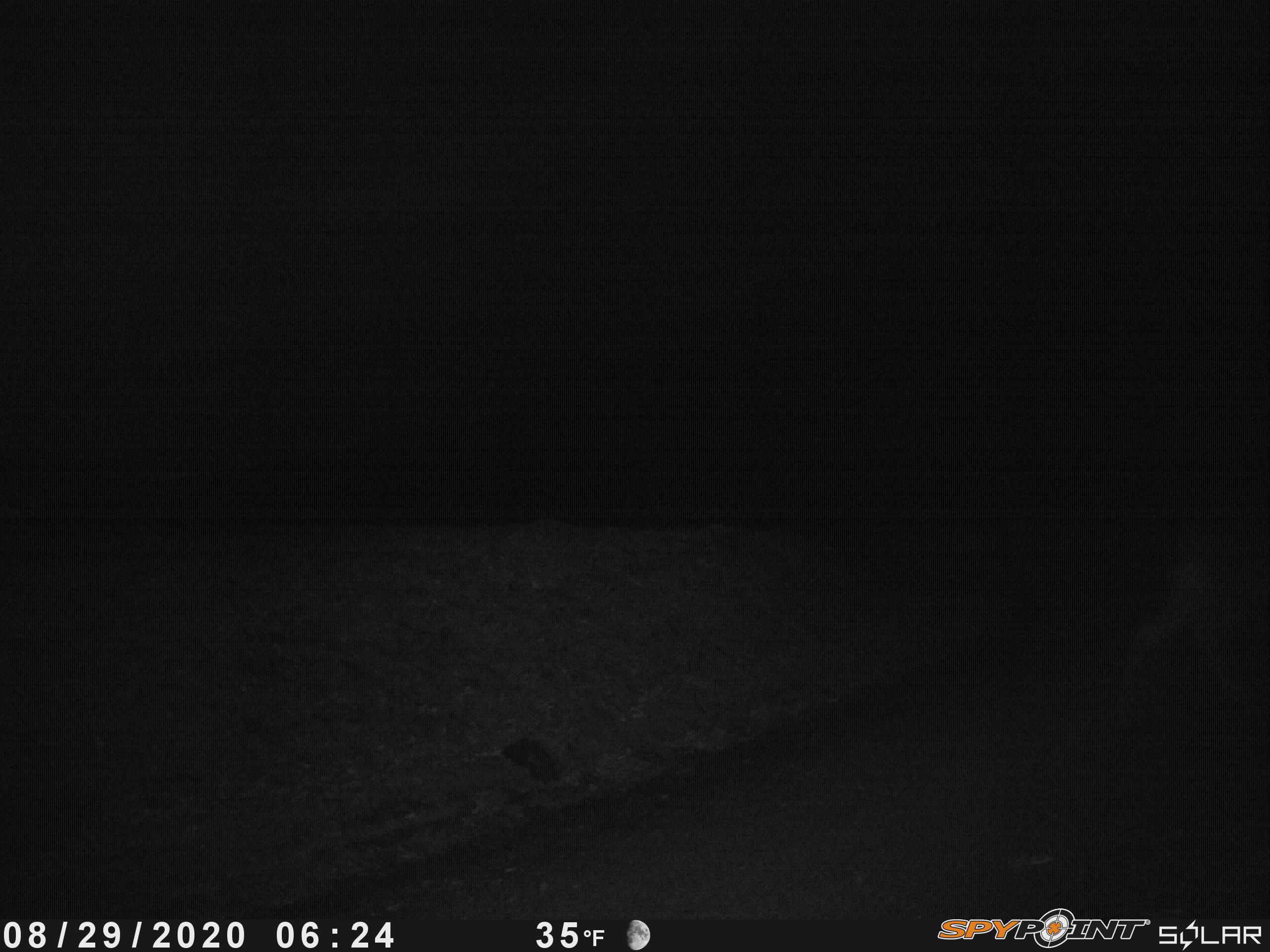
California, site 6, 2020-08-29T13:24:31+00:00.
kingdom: Animalia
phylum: Chordata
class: Mammalia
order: Artiodactyla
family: Cervidae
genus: Odocoileus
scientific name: Odocoileus hemionus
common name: mule deer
Mule deer (Odocoileus hemionus).